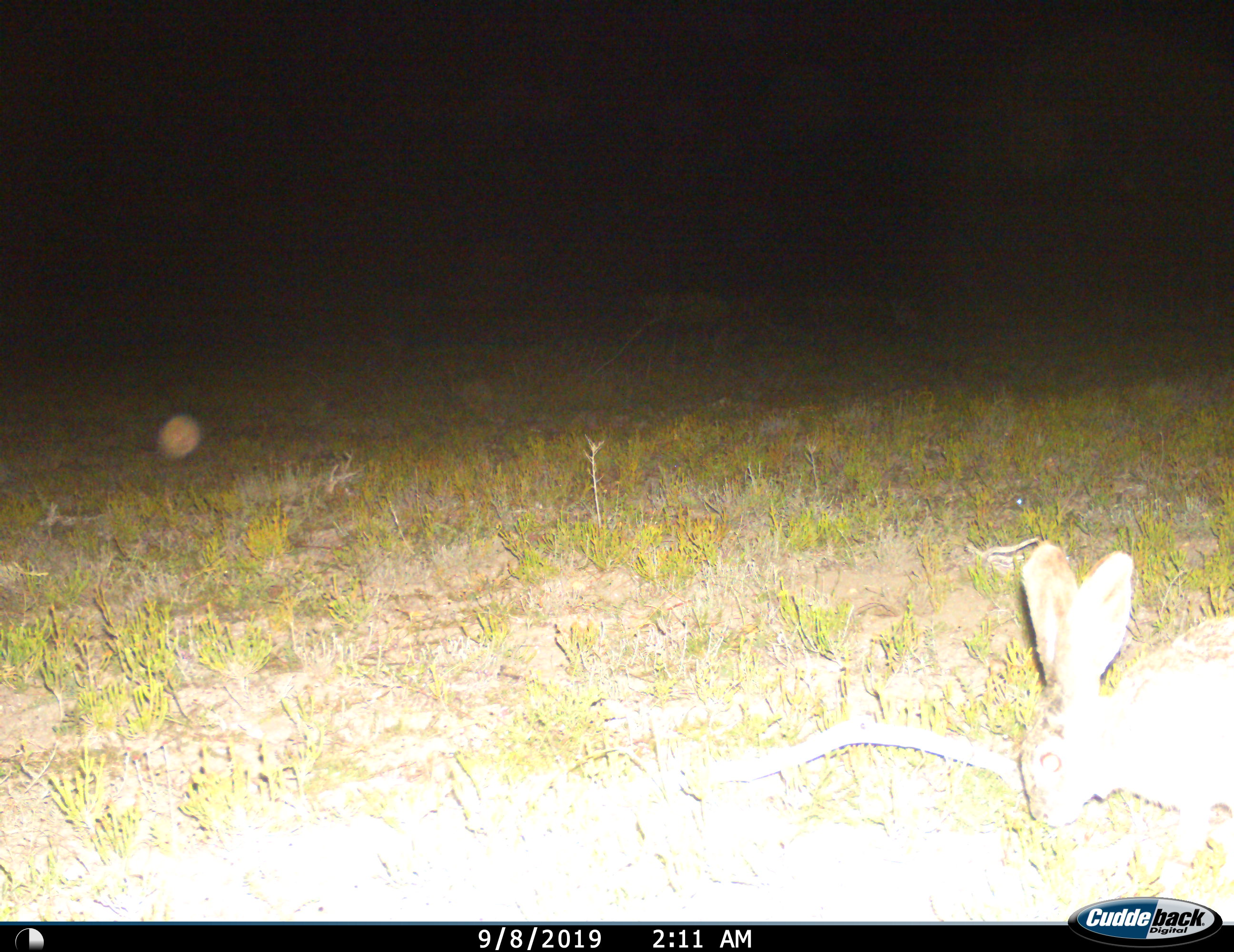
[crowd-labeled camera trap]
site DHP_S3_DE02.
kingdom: Animalia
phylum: Chordata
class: Mammalia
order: Lagomorpha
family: Leporidae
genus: Pronolagus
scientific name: Pronolagus randensis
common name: red rock hare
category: rabbitredrock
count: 1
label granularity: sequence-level